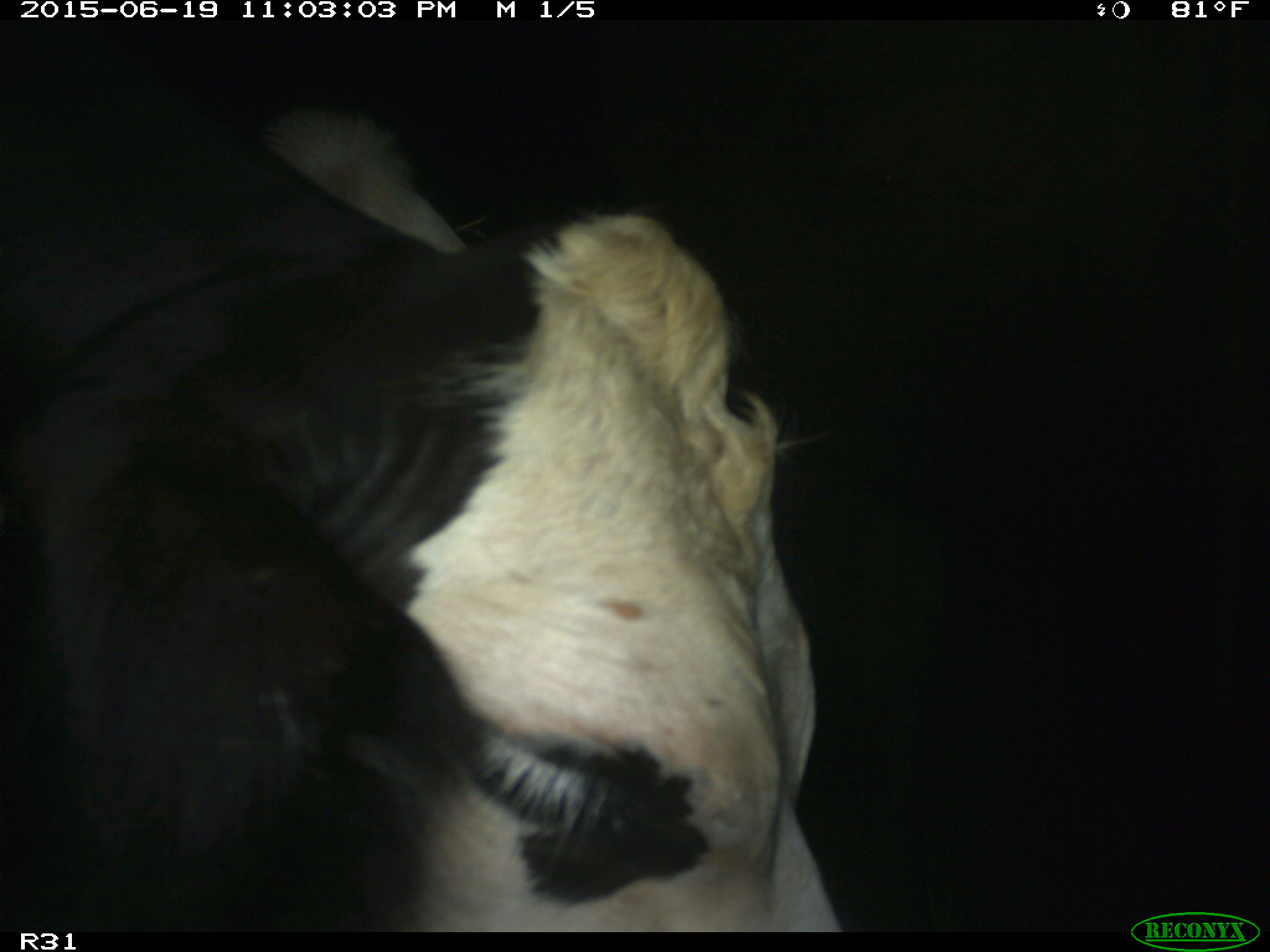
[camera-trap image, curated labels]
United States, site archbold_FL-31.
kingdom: Animalia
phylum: Chordata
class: Mammalia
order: Artiodactyla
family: Bovidae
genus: Bos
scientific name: Bos taurus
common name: domestic cow